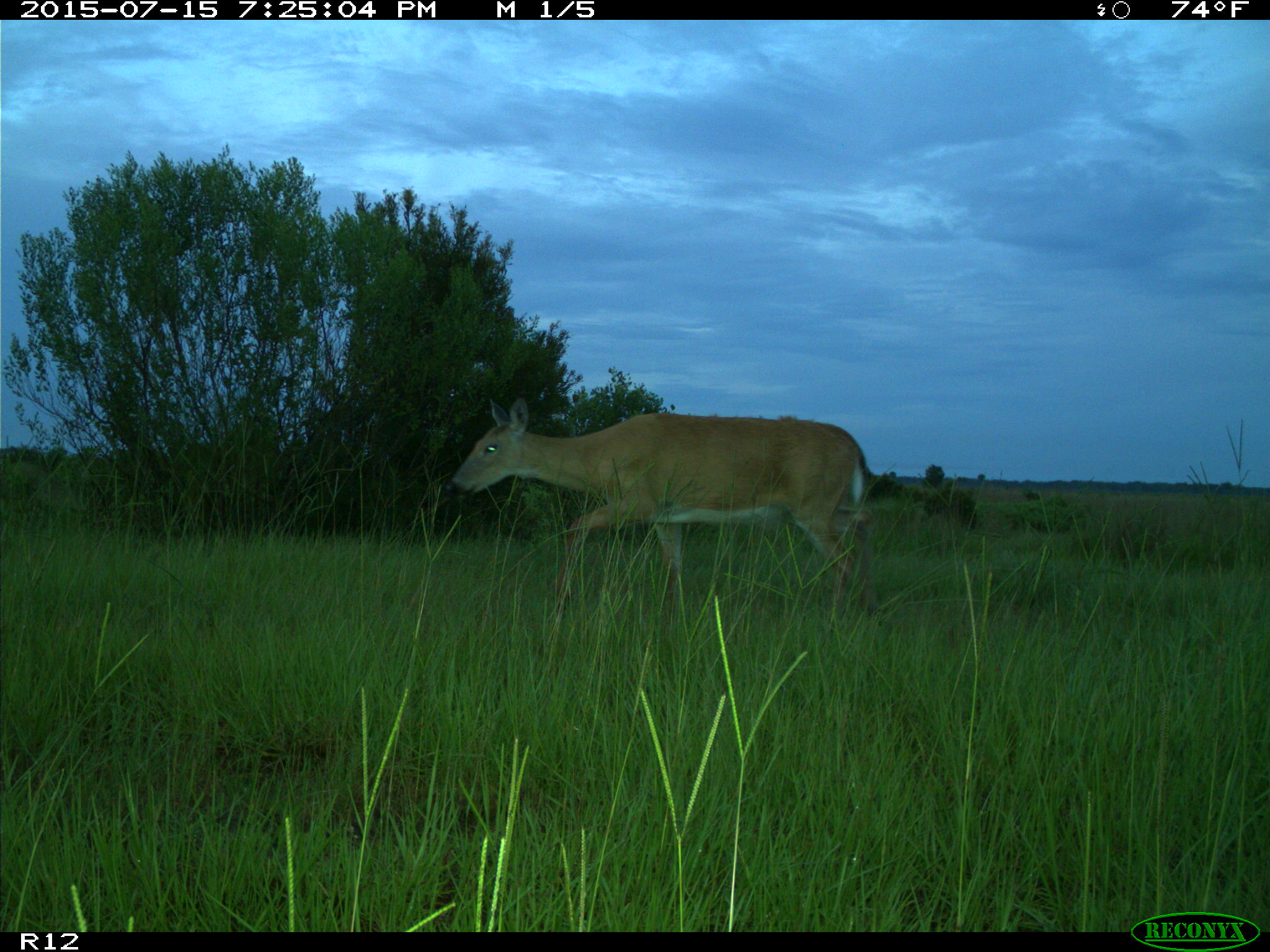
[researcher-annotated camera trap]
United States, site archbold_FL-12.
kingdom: Animalia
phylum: Chordata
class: Mammalia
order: Artiodactyla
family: Cervidae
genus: Odocoileus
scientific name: Odocoileus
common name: deer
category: unidentified deer